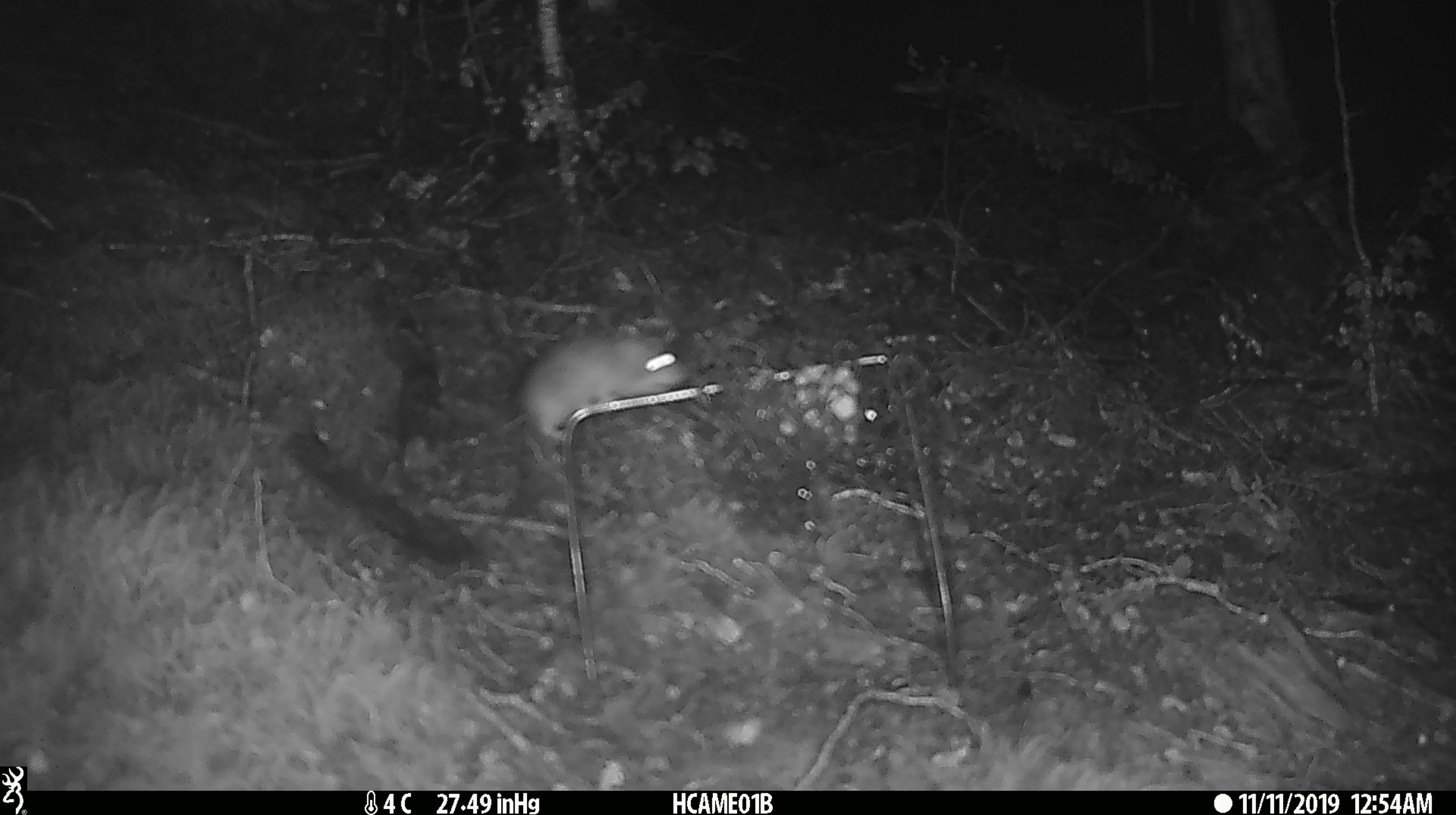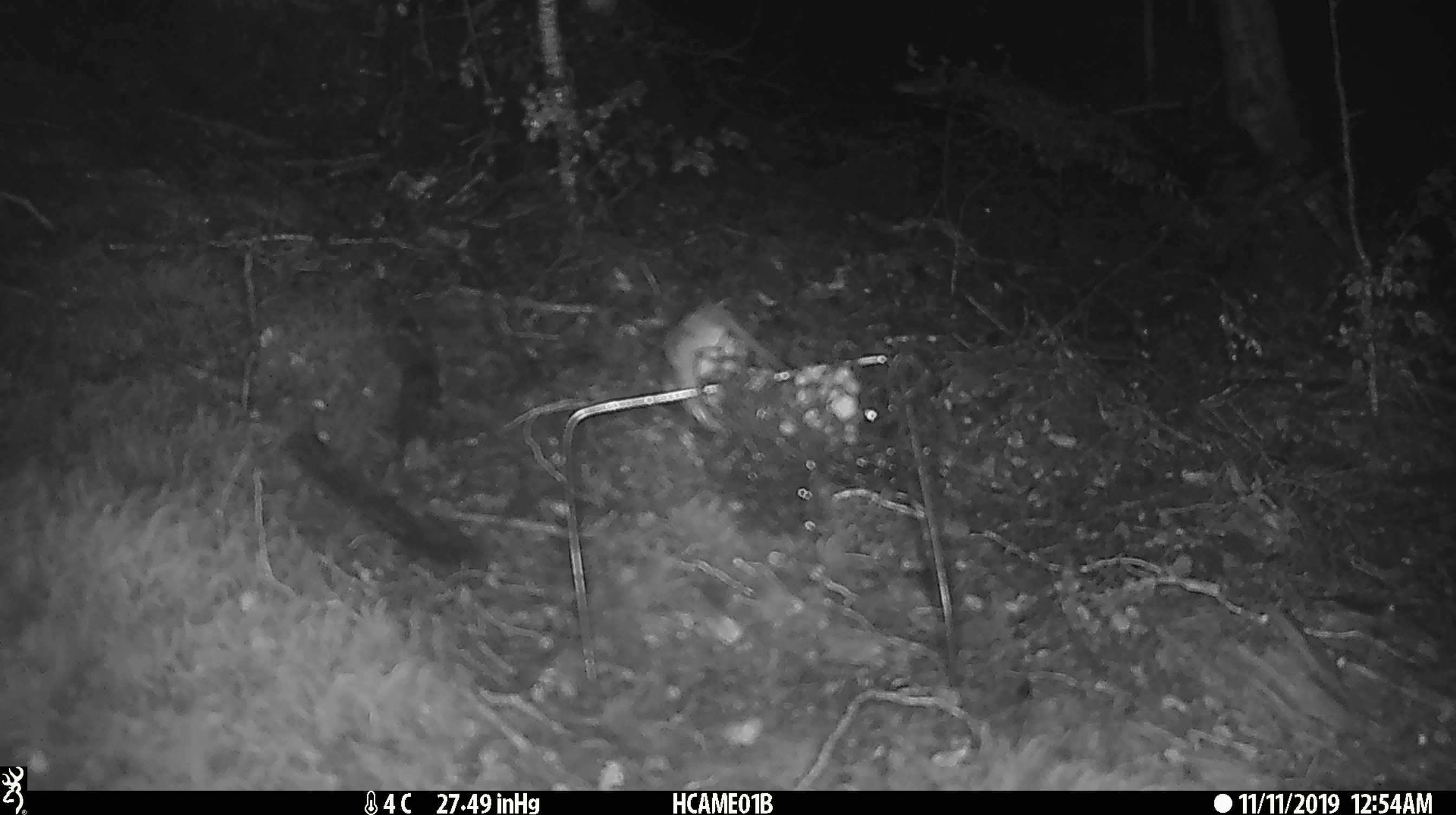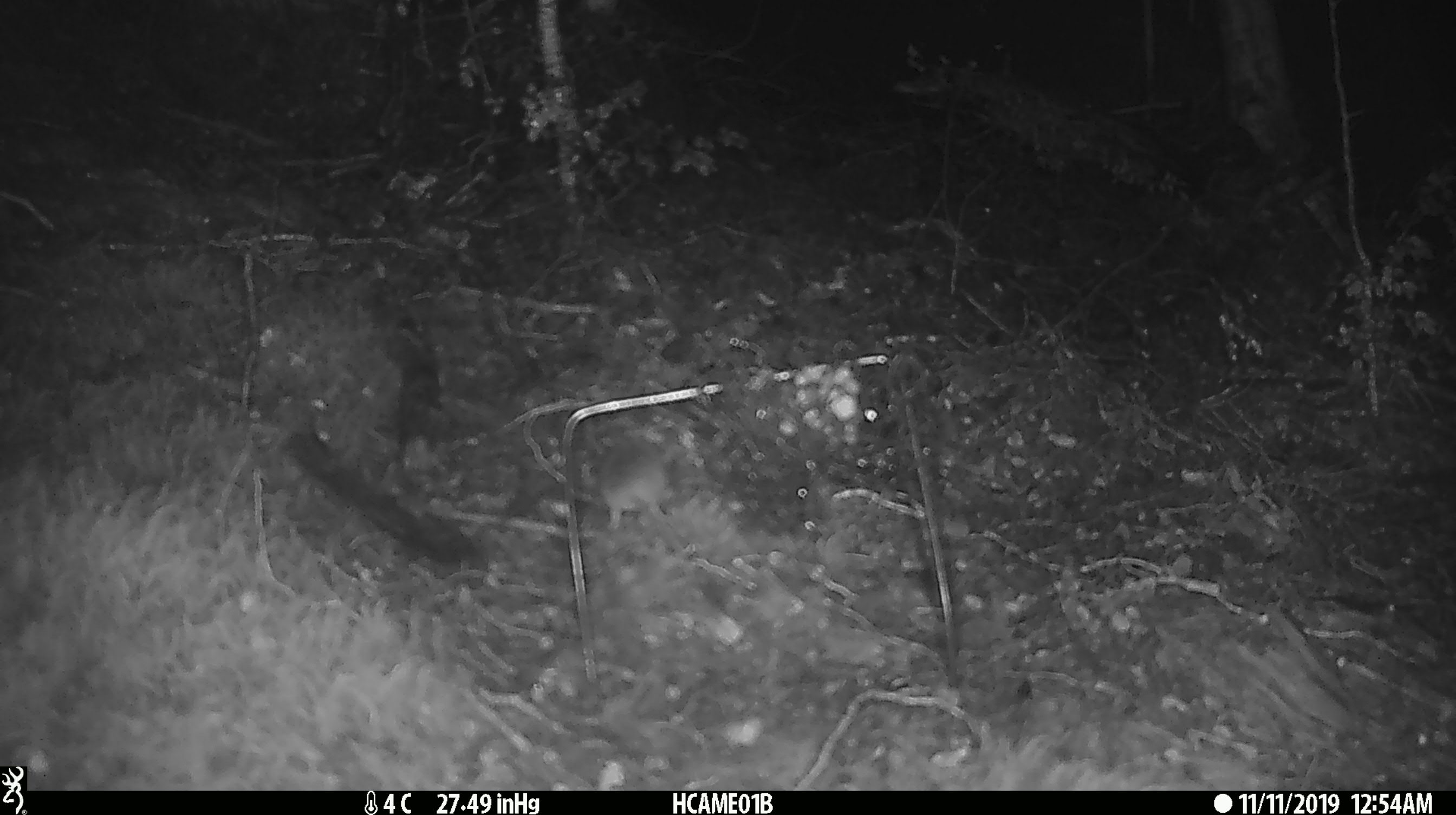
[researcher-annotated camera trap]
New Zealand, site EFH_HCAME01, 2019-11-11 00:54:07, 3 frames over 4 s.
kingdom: Animalia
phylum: Chordata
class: Mammalia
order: Rodentia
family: Muridae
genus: Mus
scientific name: Mus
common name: mouse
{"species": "mouse (Mus)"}